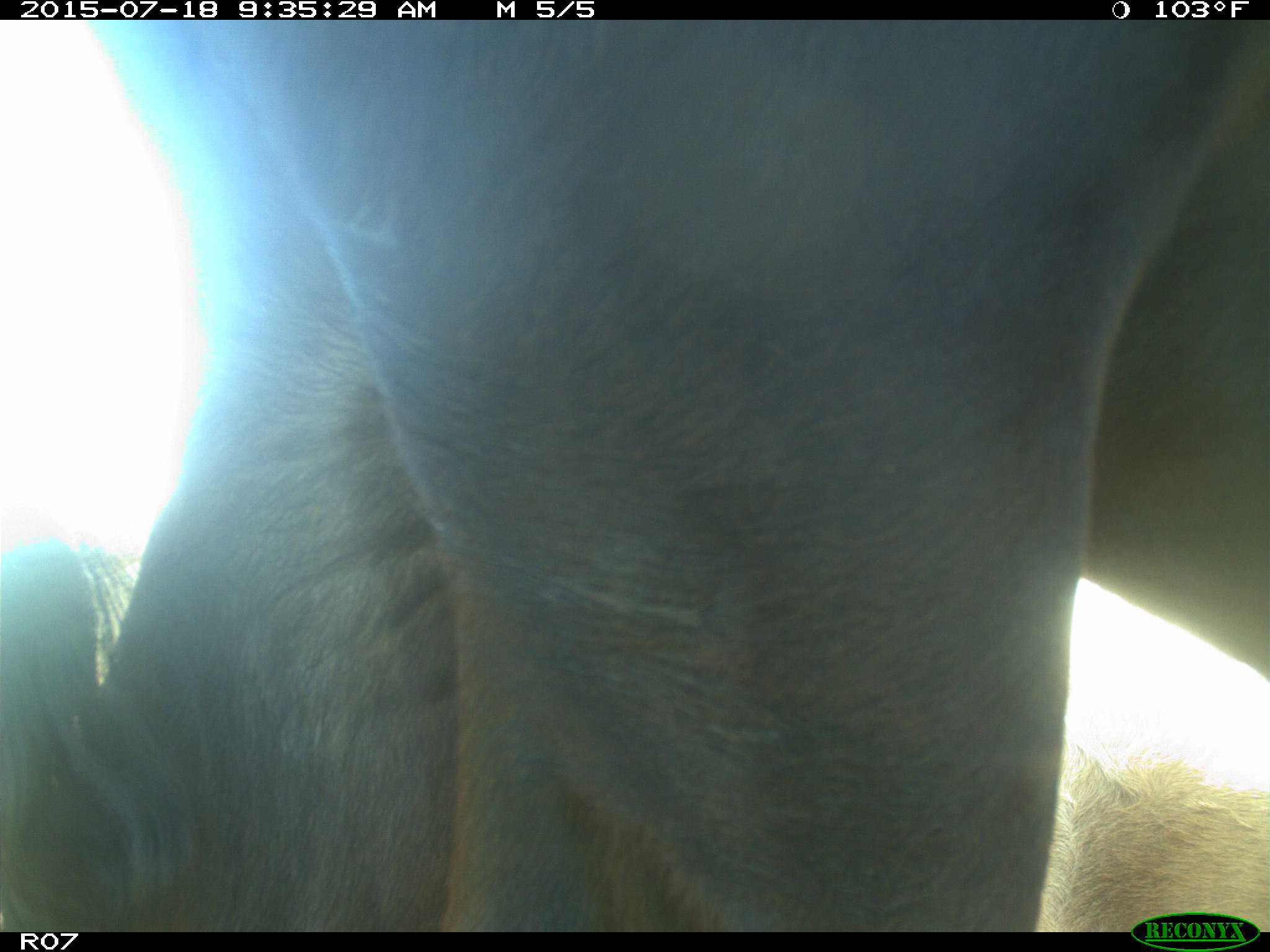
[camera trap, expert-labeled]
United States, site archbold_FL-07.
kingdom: Animalia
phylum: Chordata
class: Mammalia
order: Artiodactyla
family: Bovidae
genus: Bos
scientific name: Bos taurus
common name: domestic cow